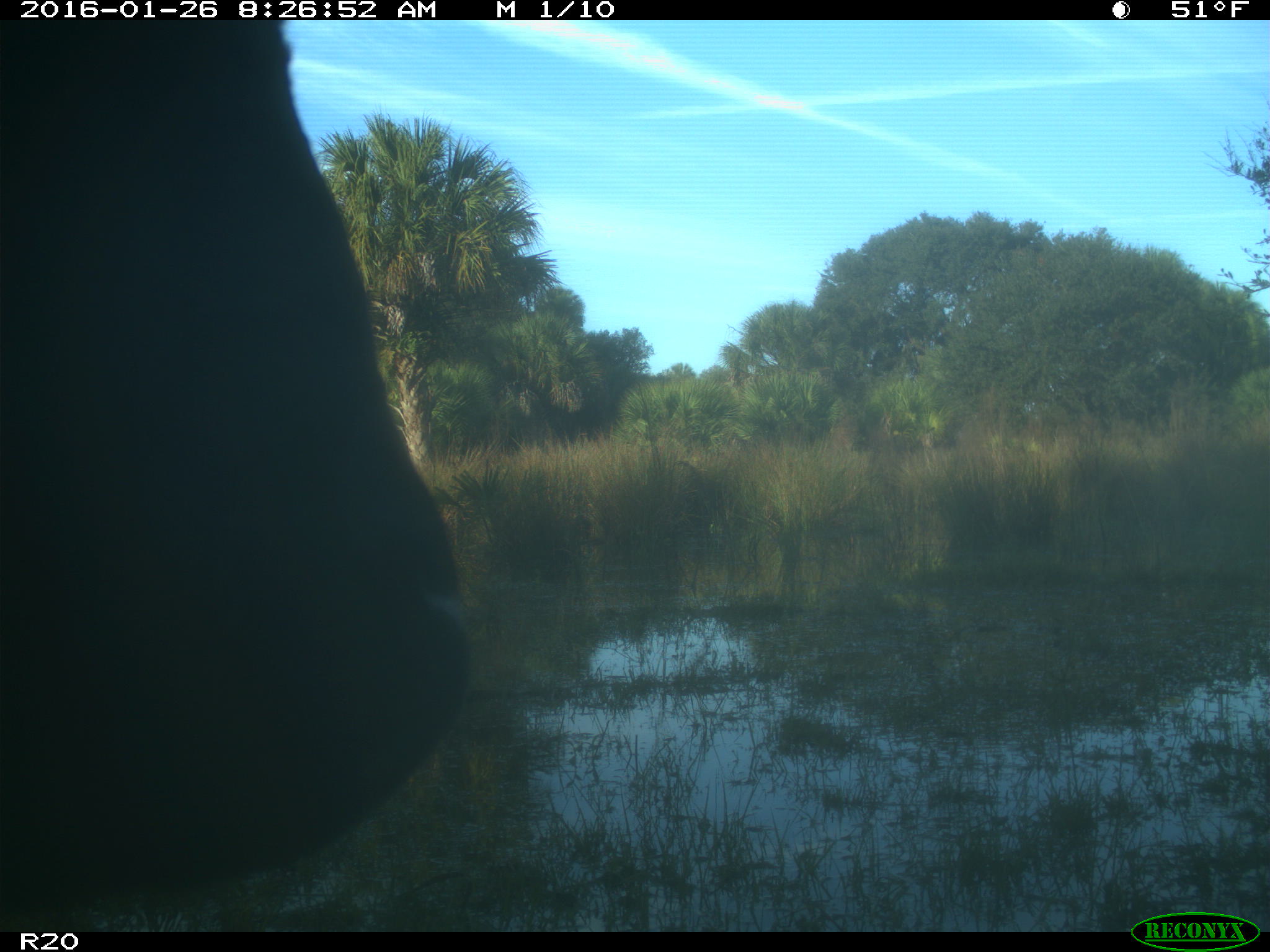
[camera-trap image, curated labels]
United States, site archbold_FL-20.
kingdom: Animalia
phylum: Chordata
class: Mammalia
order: Artiodactyla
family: Bovidae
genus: Bos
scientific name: Bos taurus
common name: domestic cow